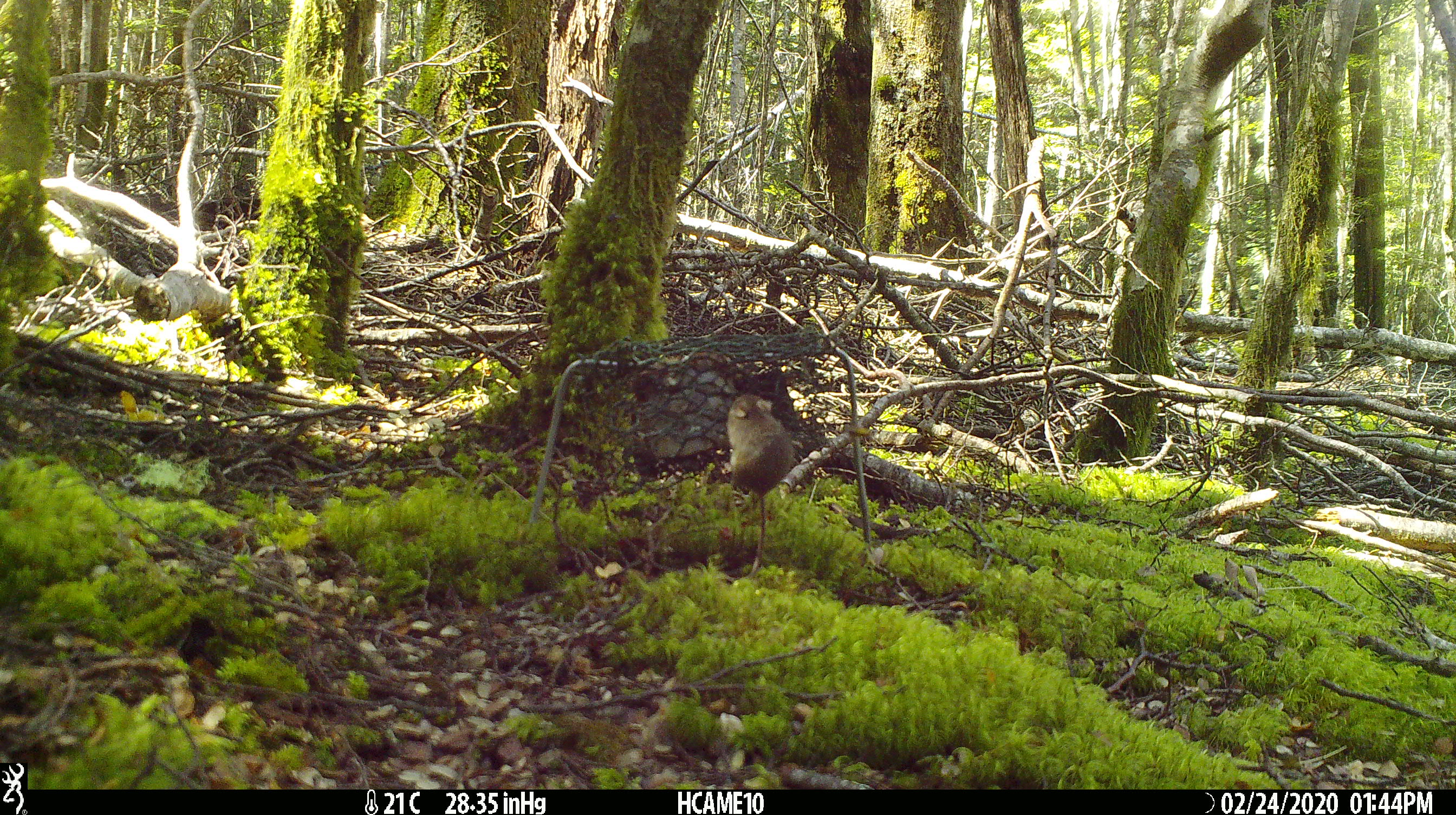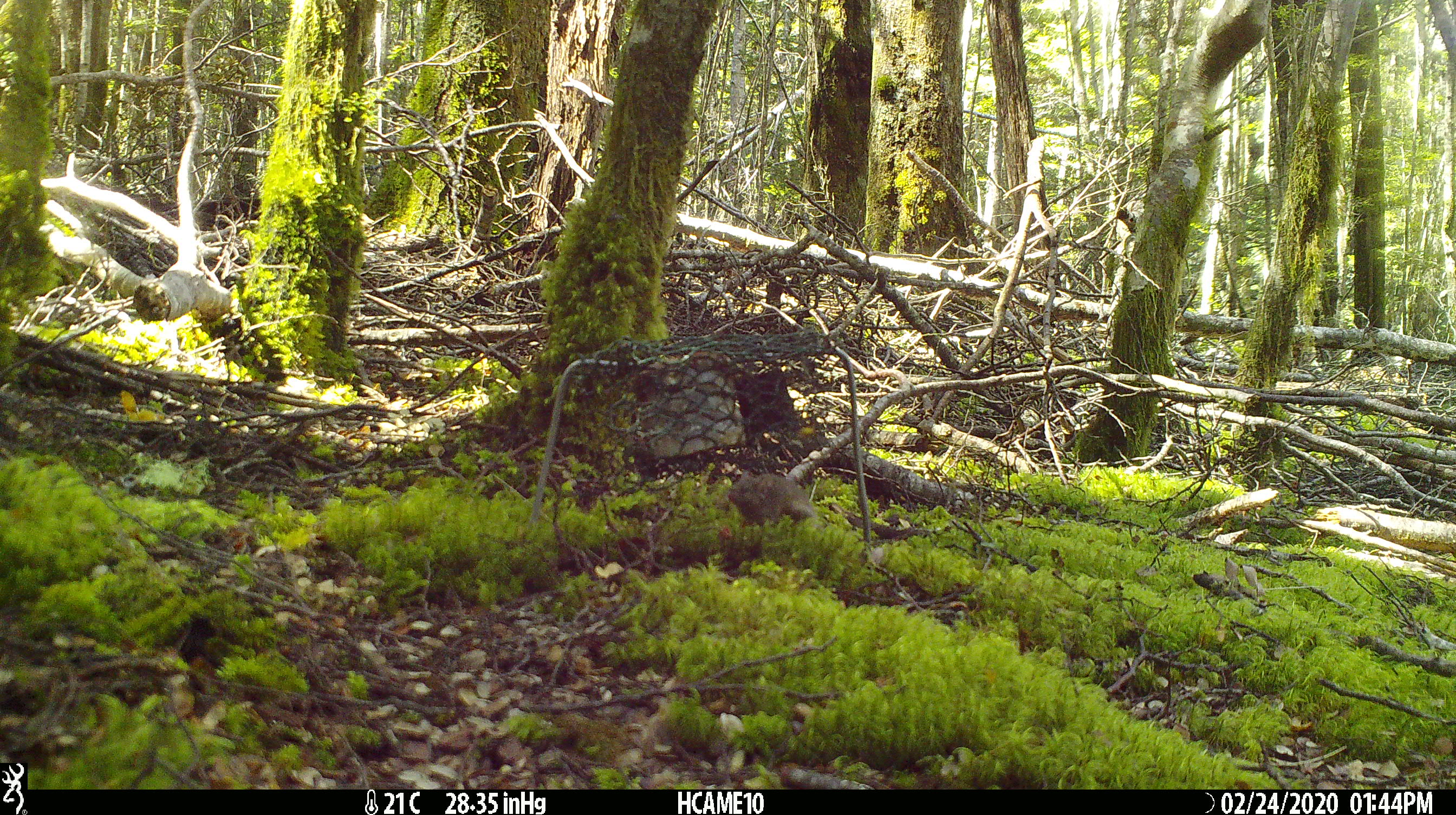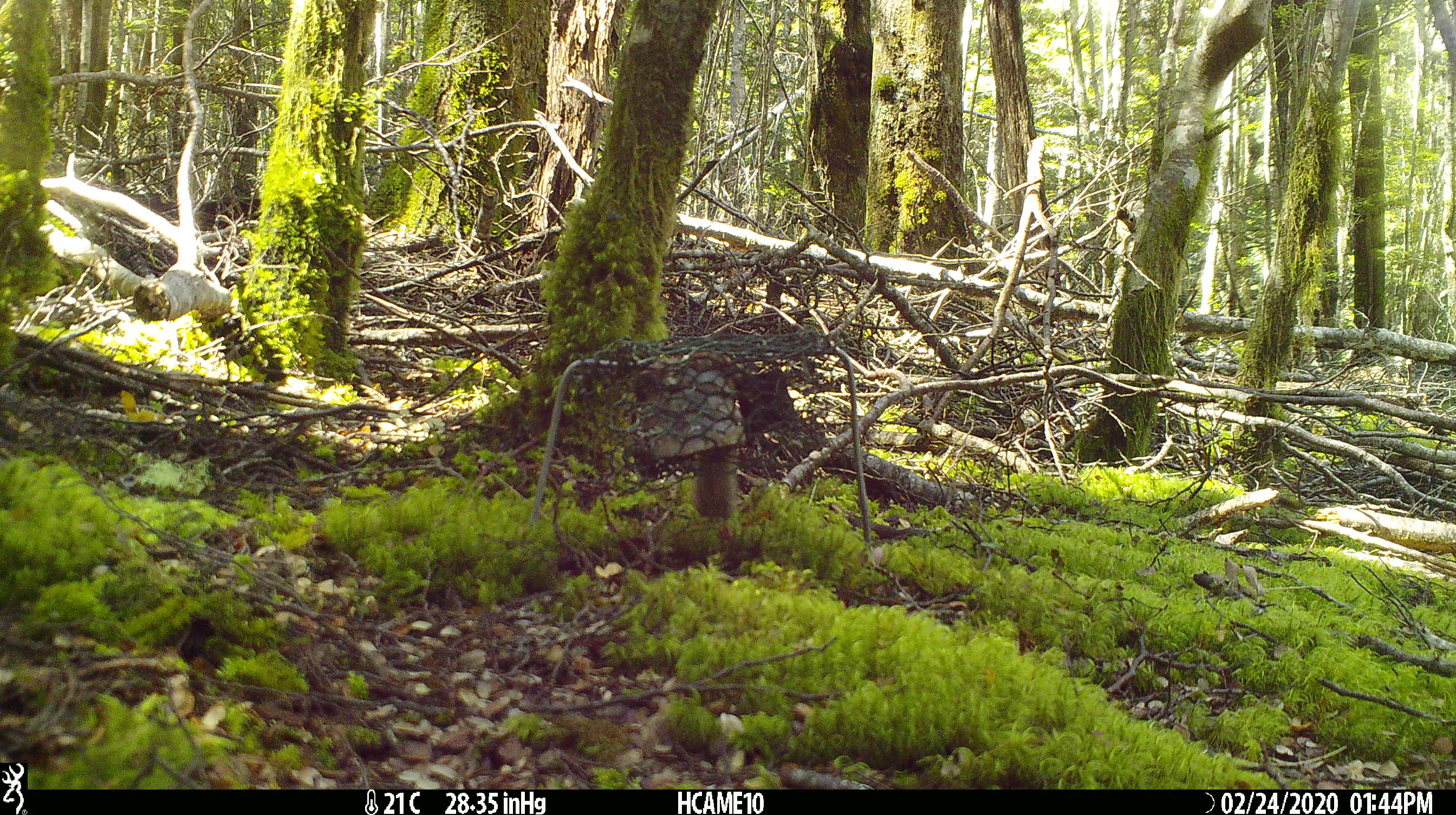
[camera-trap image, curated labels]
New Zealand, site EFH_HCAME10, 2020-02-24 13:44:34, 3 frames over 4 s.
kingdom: Animalia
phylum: Chordata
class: Mammalia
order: Rodentia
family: Muridae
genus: Mus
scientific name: Mus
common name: mouse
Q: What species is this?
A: Mouse (Mus).